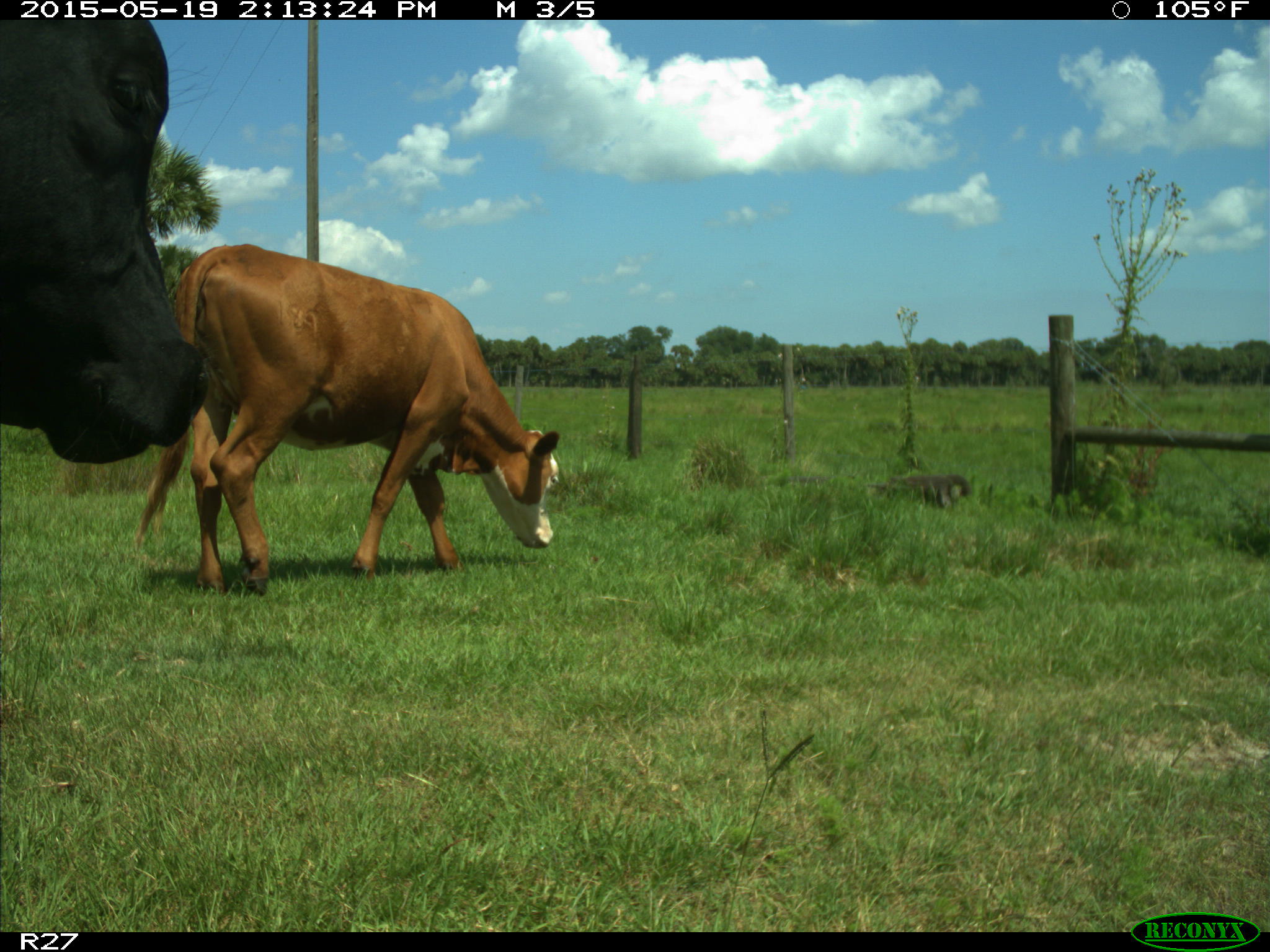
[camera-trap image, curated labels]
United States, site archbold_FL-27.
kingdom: Animalia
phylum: Chordata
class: Mammalia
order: Artiodactyla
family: Bovidae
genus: Bos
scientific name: Bos taurus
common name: domestic cow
Bos taurus (domestic cow).